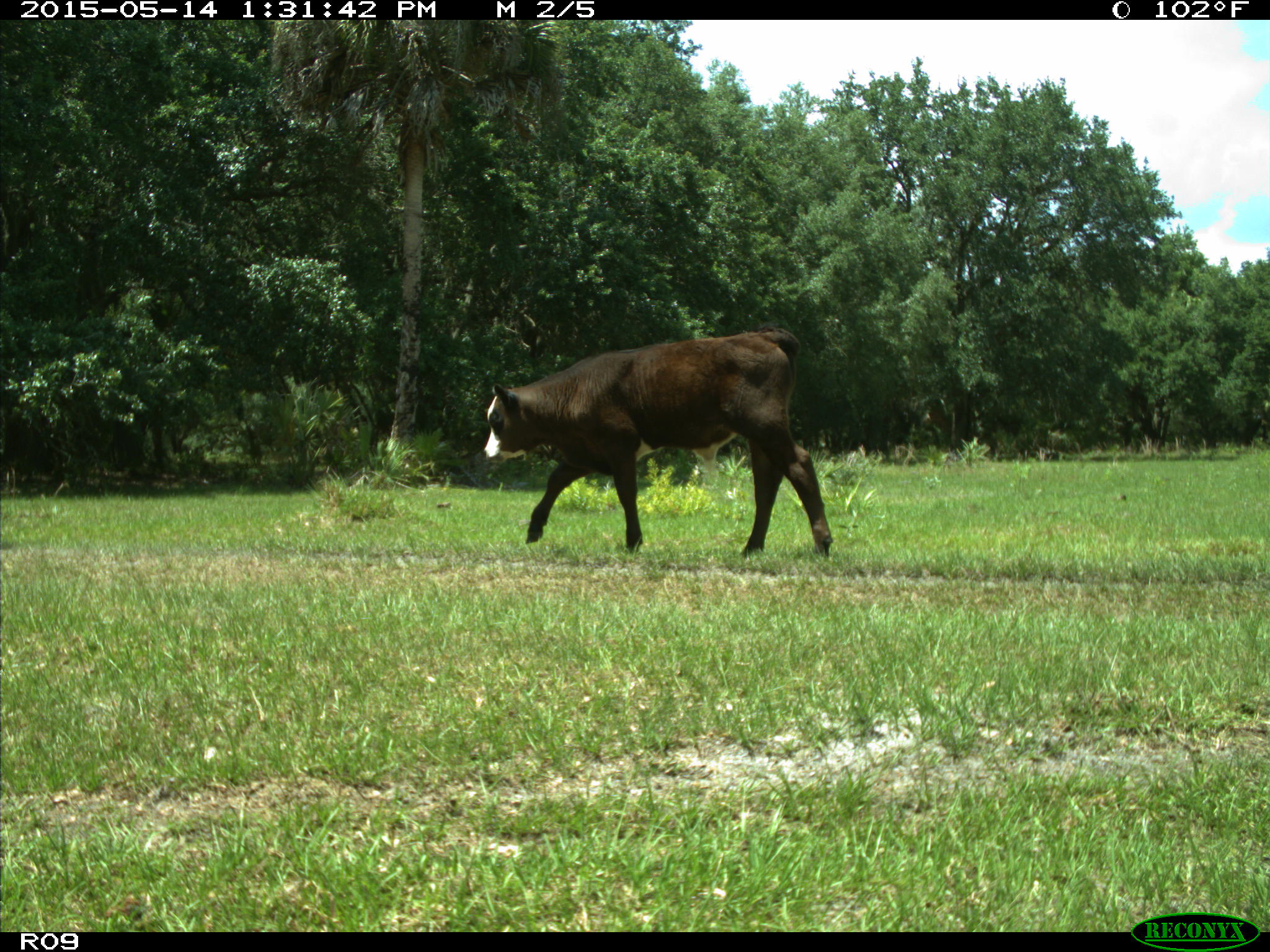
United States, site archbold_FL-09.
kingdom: Animalia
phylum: Chordata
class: Mammalia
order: Artiodactyla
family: Bovidae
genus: Bos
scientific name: Bos taurus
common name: domestic cow